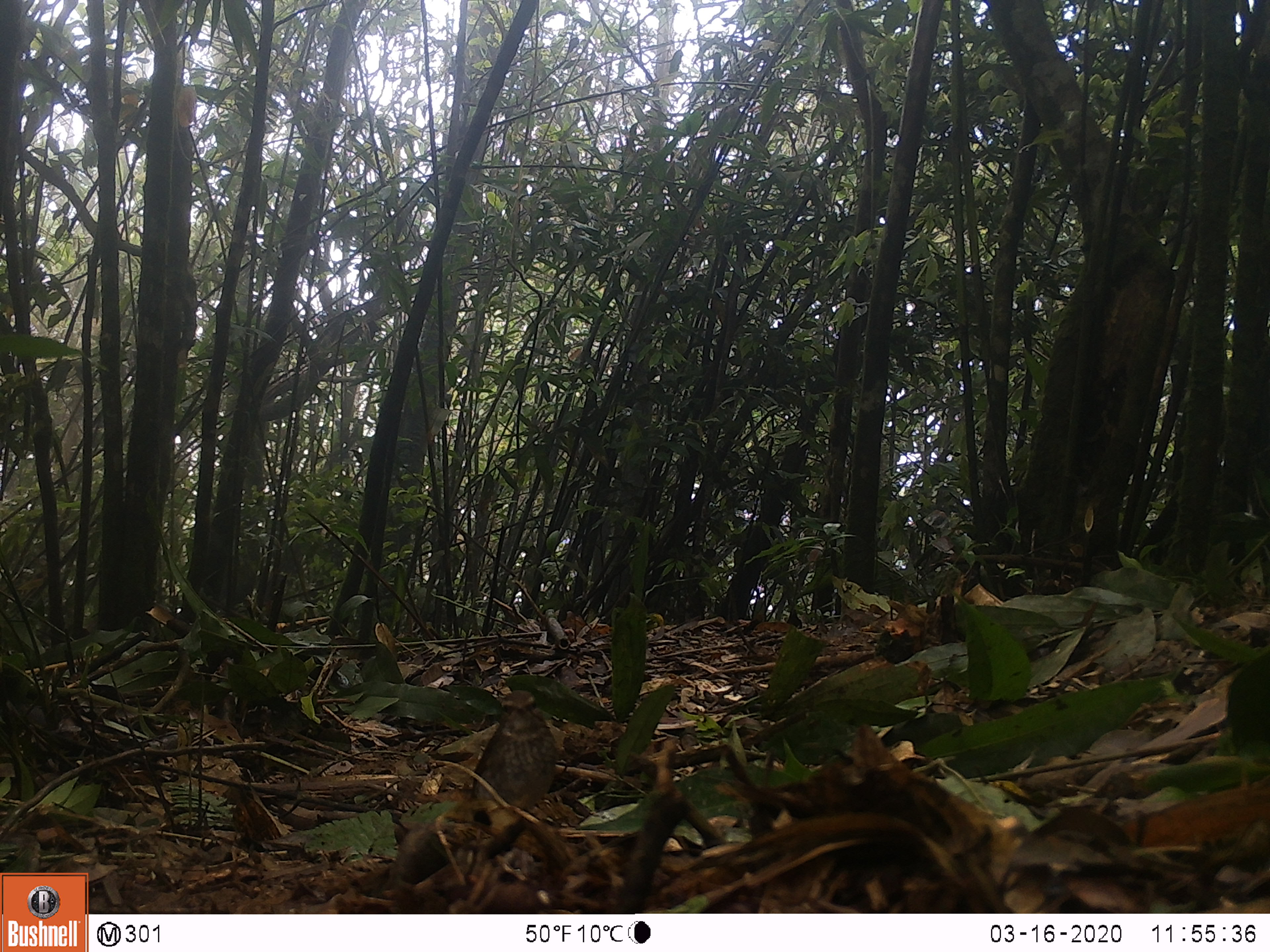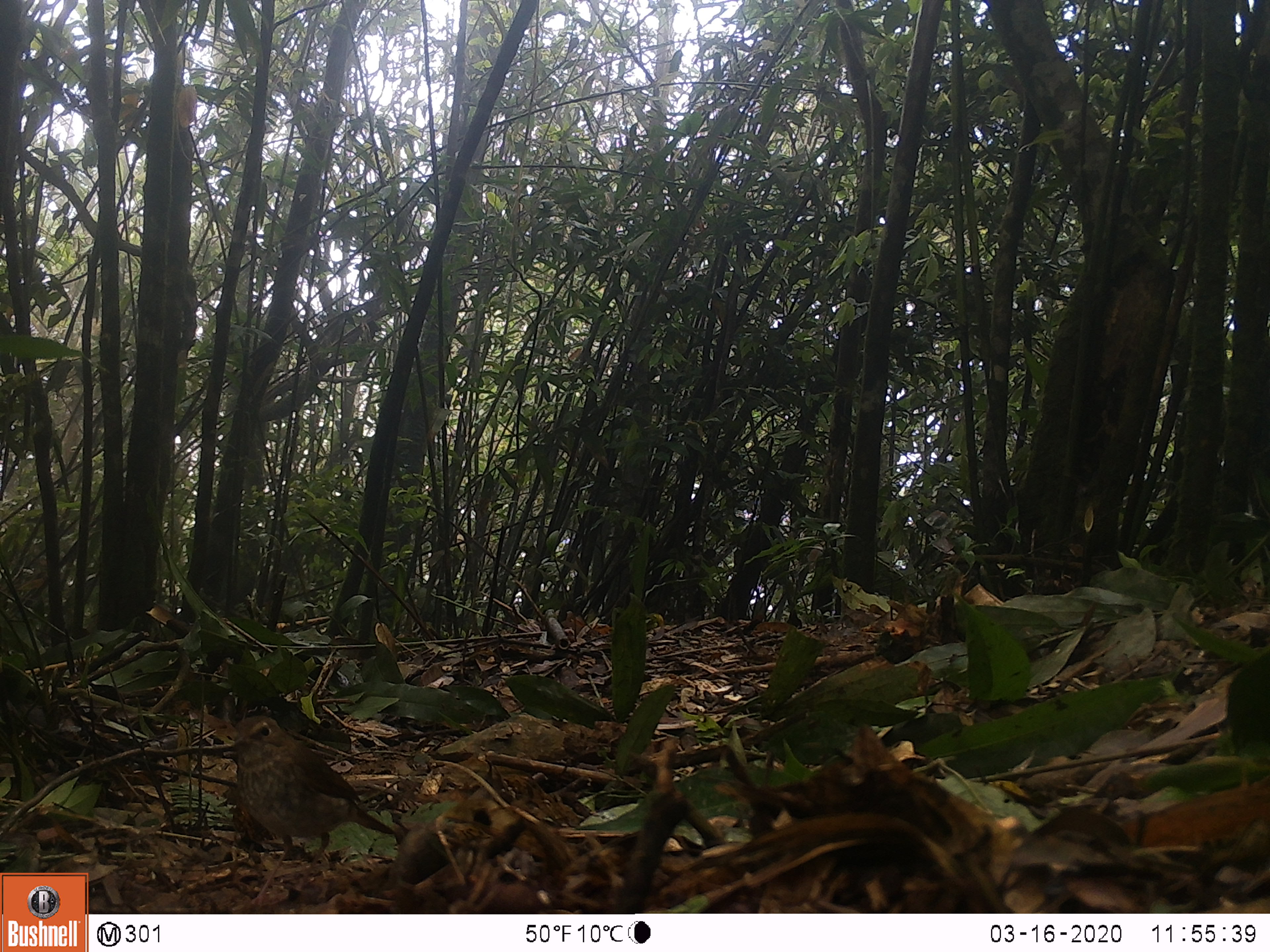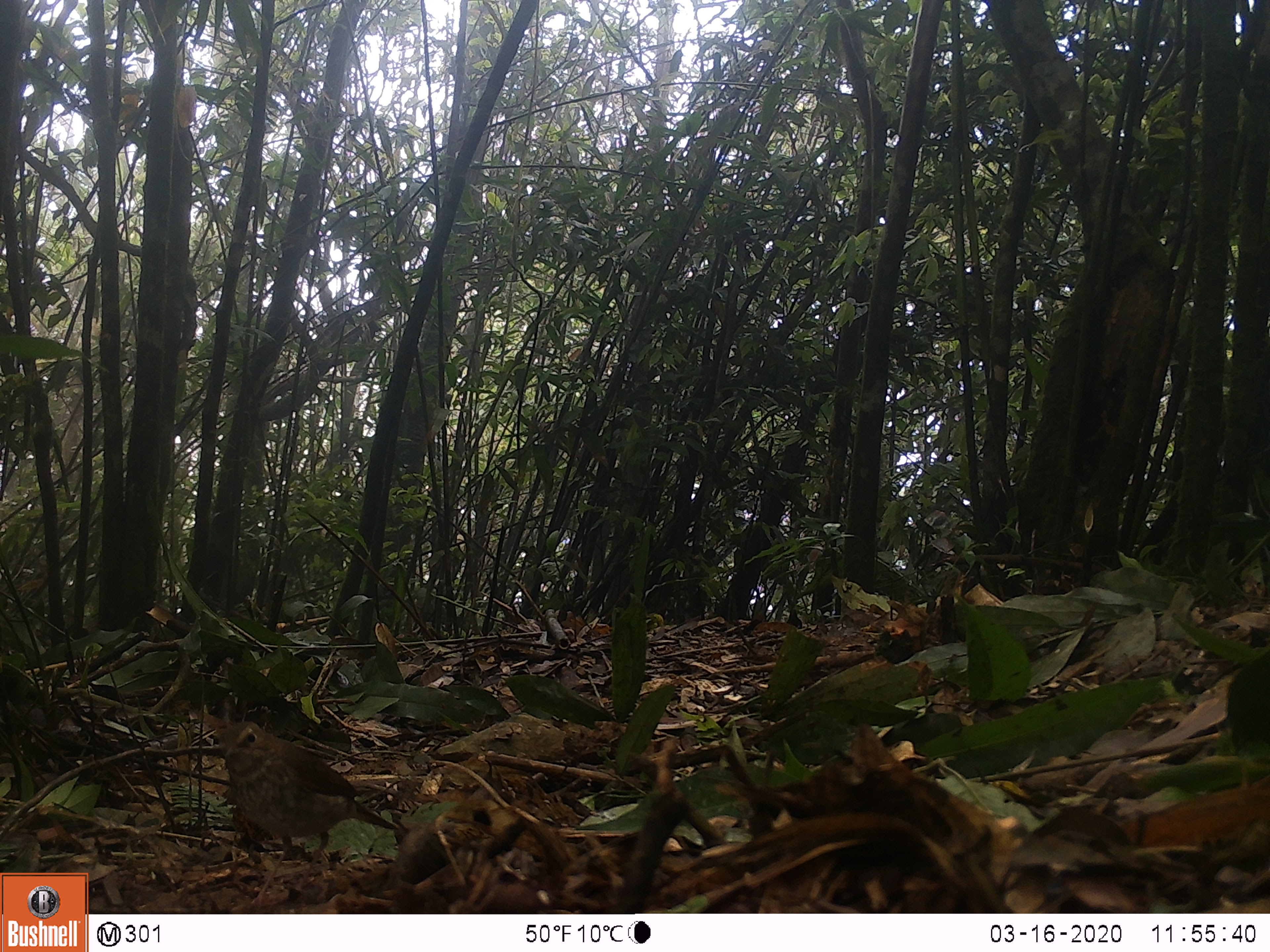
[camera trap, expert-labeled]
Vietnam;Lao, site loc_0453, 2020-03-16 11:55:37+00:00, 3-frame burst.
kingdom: Animalia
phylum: Chordata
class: Aves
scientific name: Aves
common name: bird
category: unidentified bird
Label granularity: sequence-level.